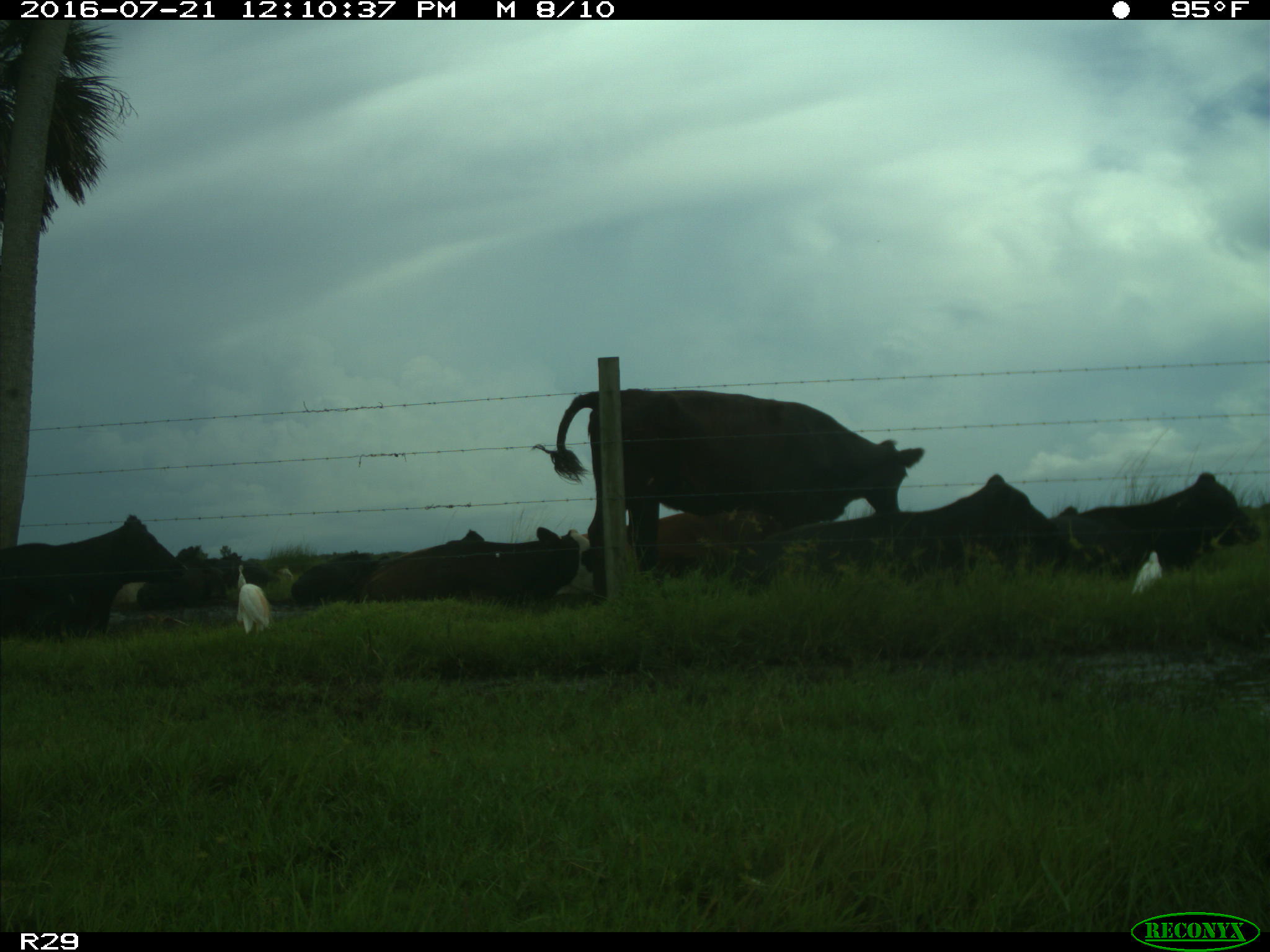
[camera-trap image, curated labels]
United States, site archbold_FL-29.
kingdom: Animalia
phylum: Chordata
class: Mammalia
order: Artiodactyla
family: Bovidae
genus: Bos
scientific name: Bos taurus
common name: domestic cow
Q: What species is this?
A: Bos taurus (domestic cow).